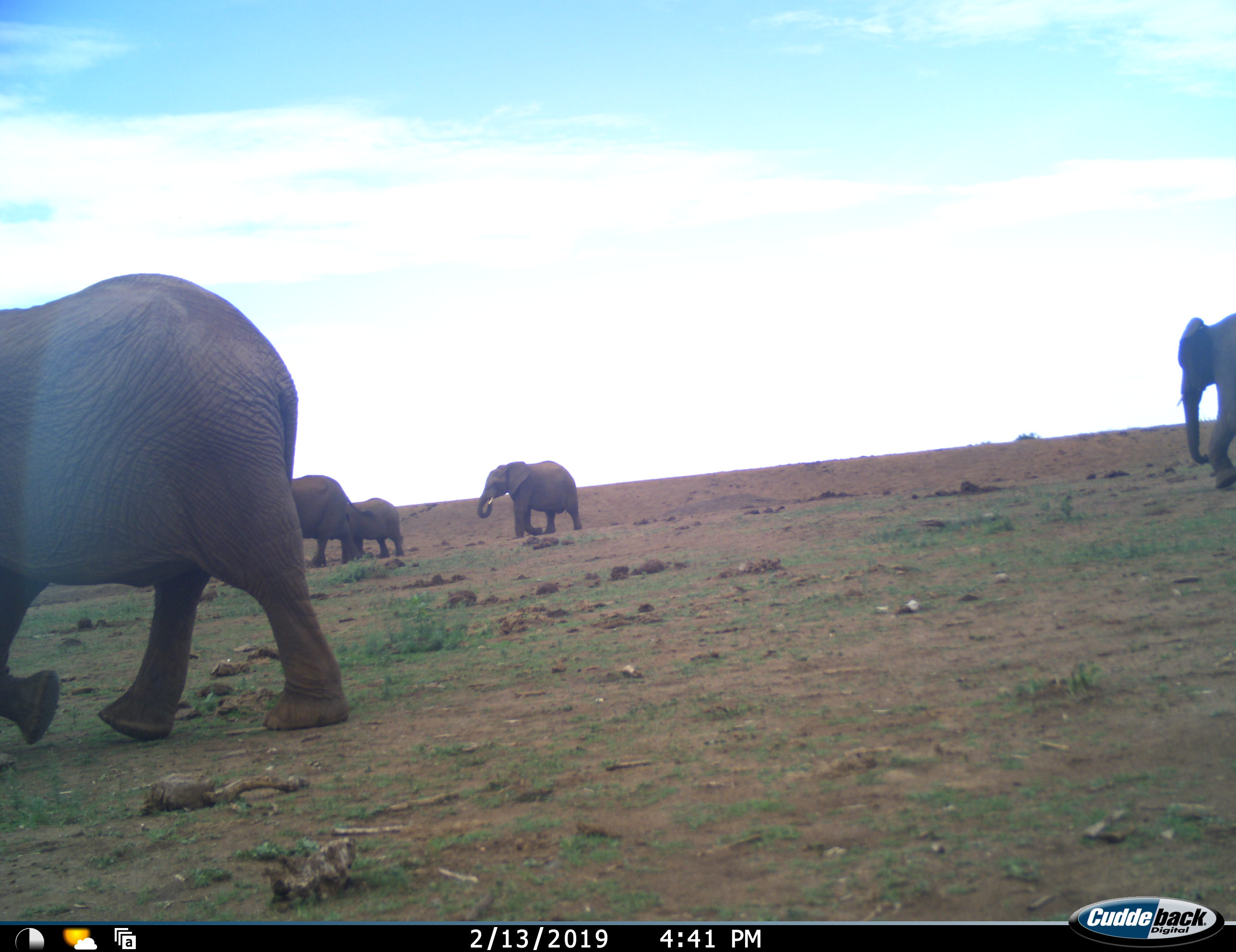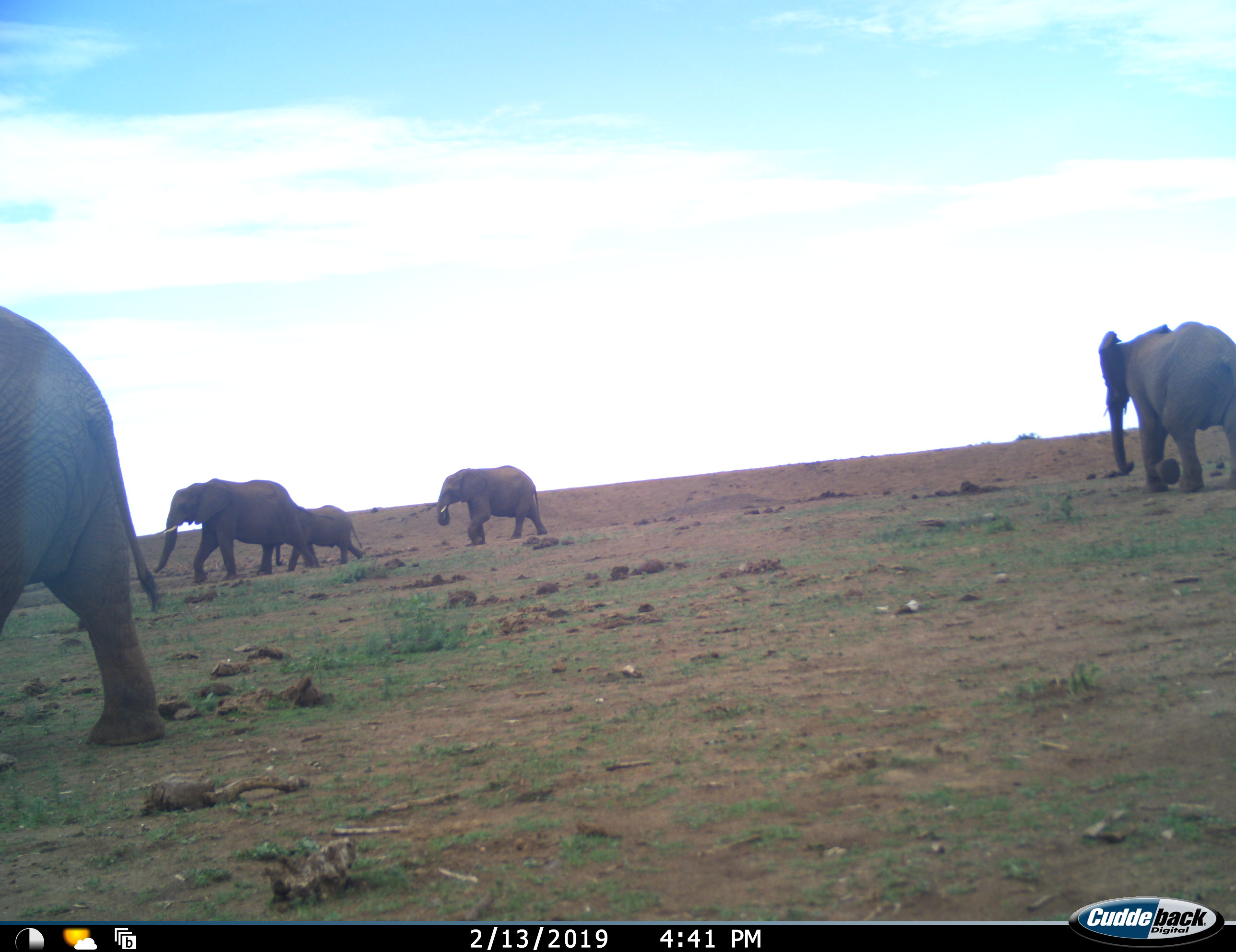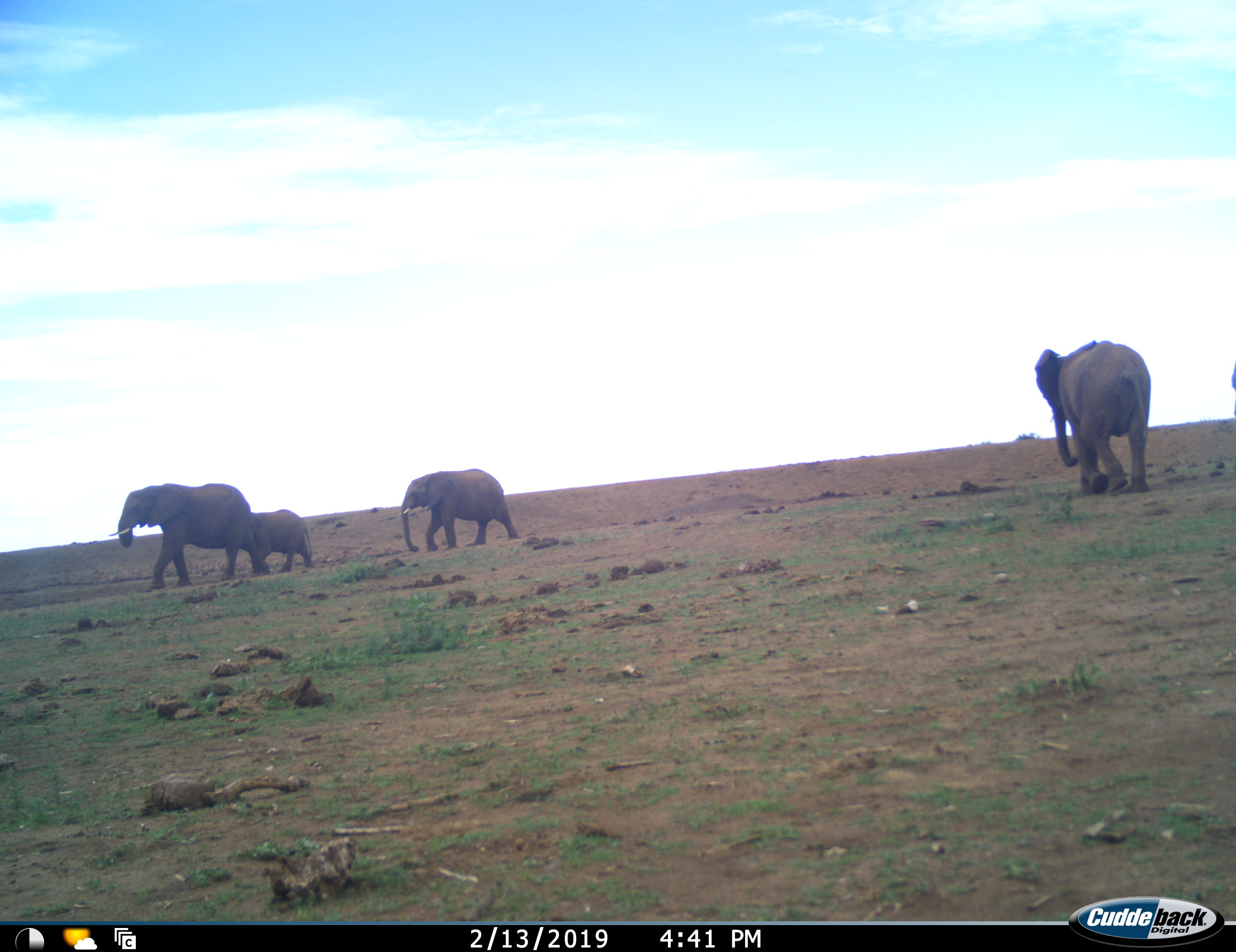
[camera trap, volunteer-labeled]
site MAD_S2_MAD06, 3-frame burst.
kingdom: Animalia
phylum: Chordata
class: Mammalia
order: Proboscidea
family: Elephantidae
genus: Loxodonta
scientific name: Loxodonta africana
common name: african bush elephant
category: elephant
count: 5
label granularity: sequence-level